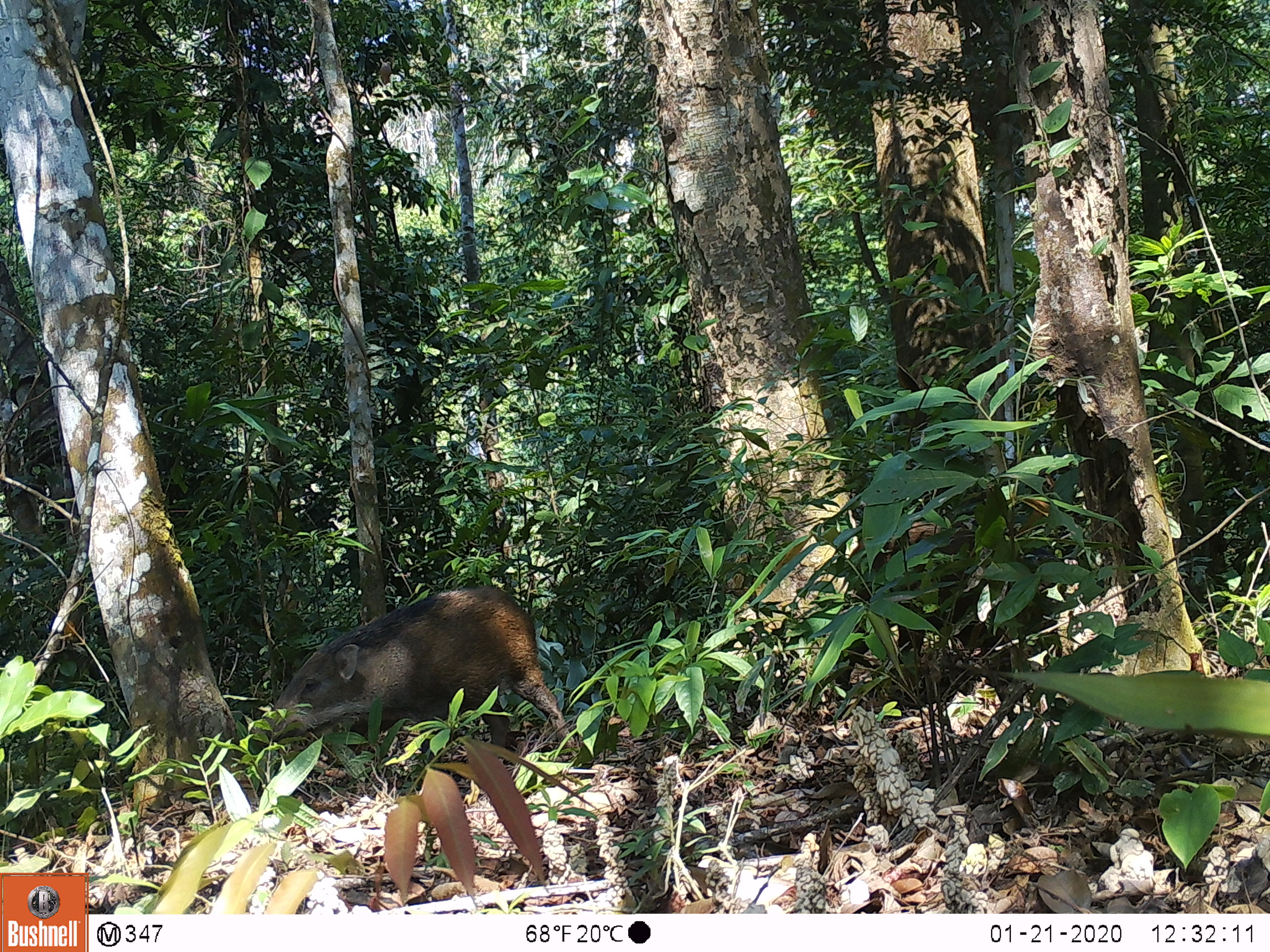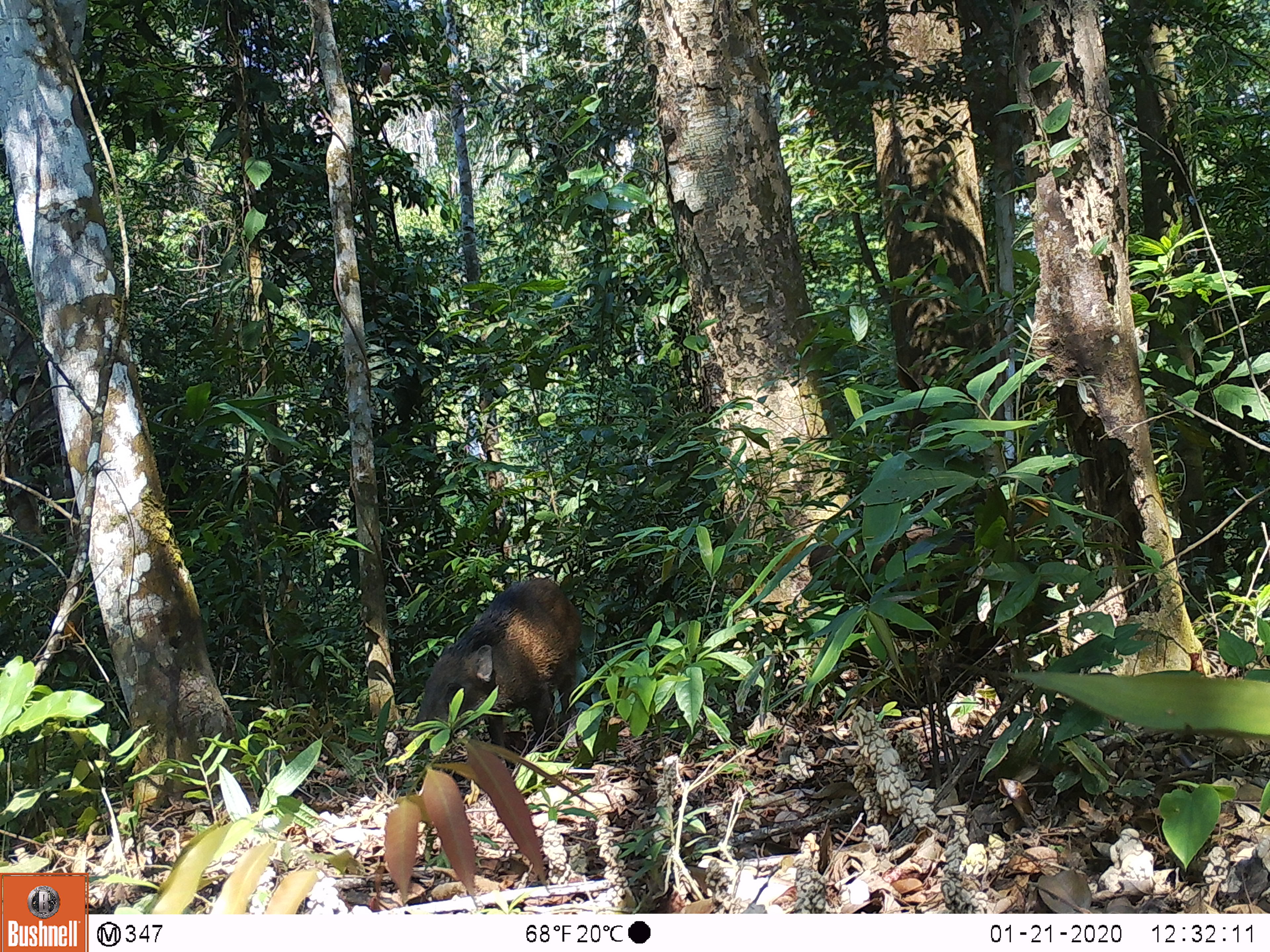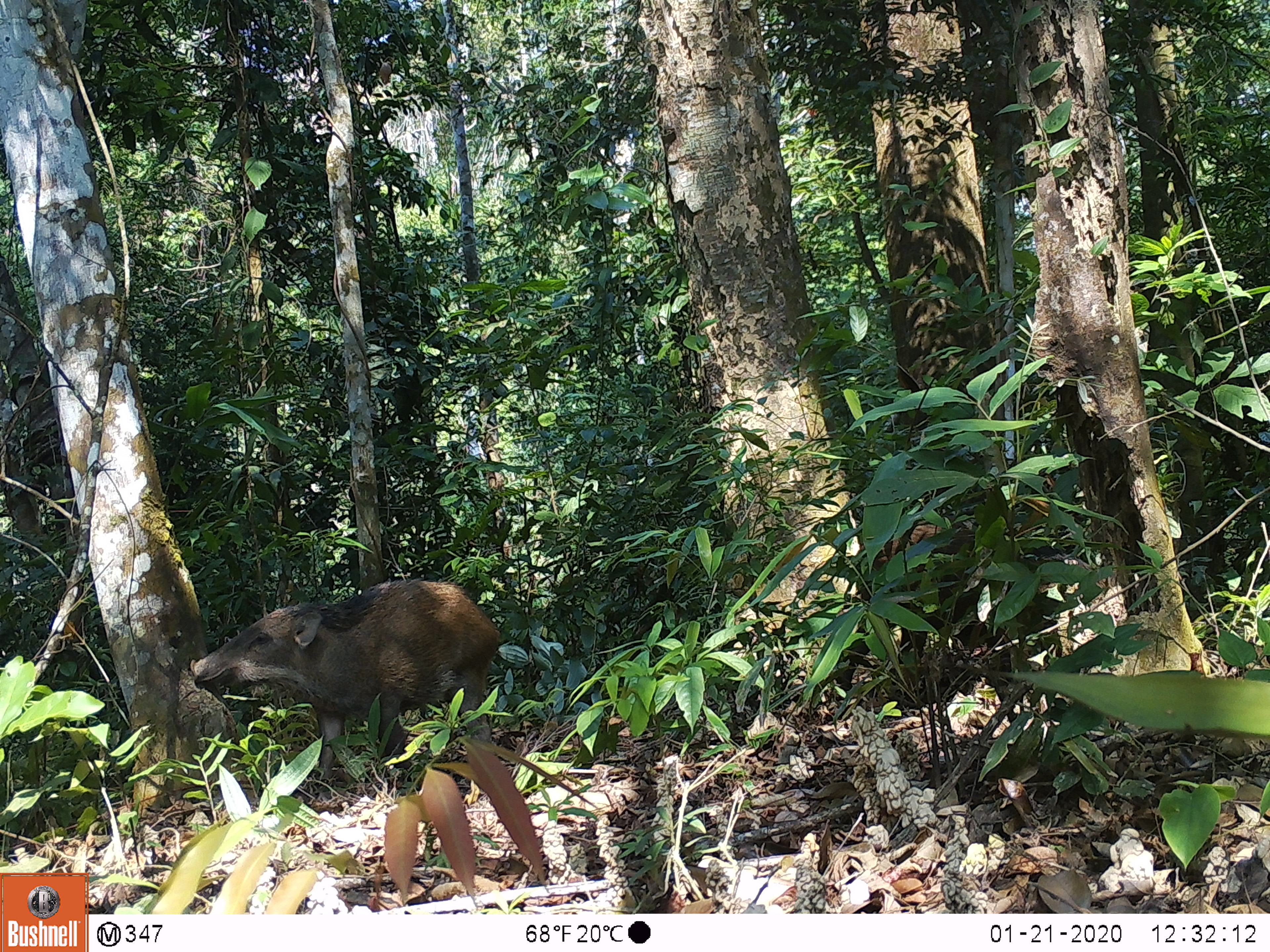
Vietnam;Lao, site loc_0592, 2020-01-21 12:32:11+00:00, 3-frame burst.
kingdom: Animalia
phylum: Chordata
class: Mammalia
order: Artiodactyla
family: Suidae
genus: Sus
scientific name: Sus scrofa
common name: eurasian wild pig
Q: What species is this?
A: Eurasian wild pig (Sus scrofa).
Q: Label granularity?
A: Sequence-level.